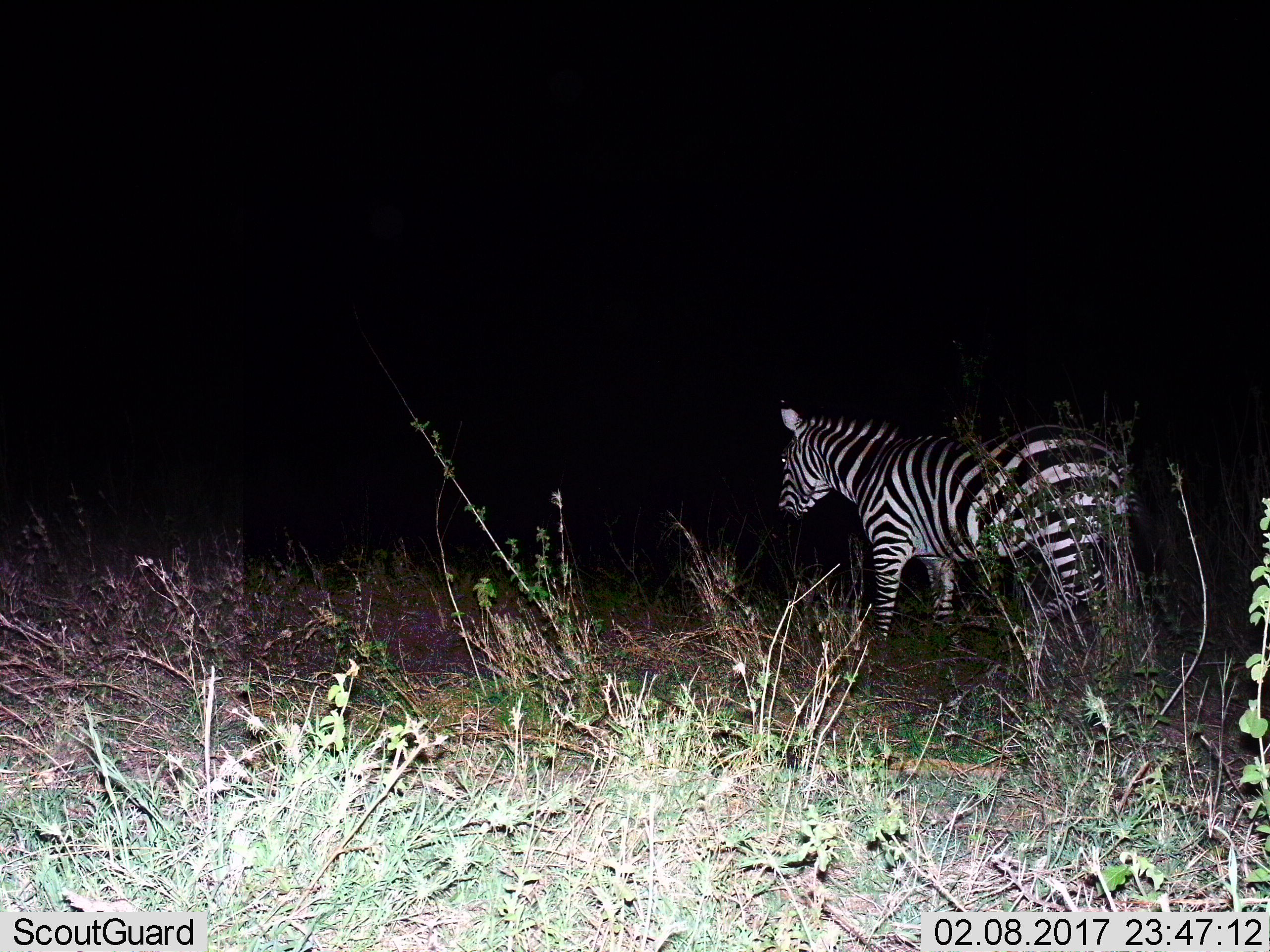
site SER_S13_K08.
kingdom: Animalia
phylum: Chordata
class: Mammalia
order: Perissodactyla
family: Equidae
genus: Equus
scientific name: Equus quagga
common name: plains zebra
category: zebraplains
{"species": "zebraplains (plains zebra) (Equus quagga)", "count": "1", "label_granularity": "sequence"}